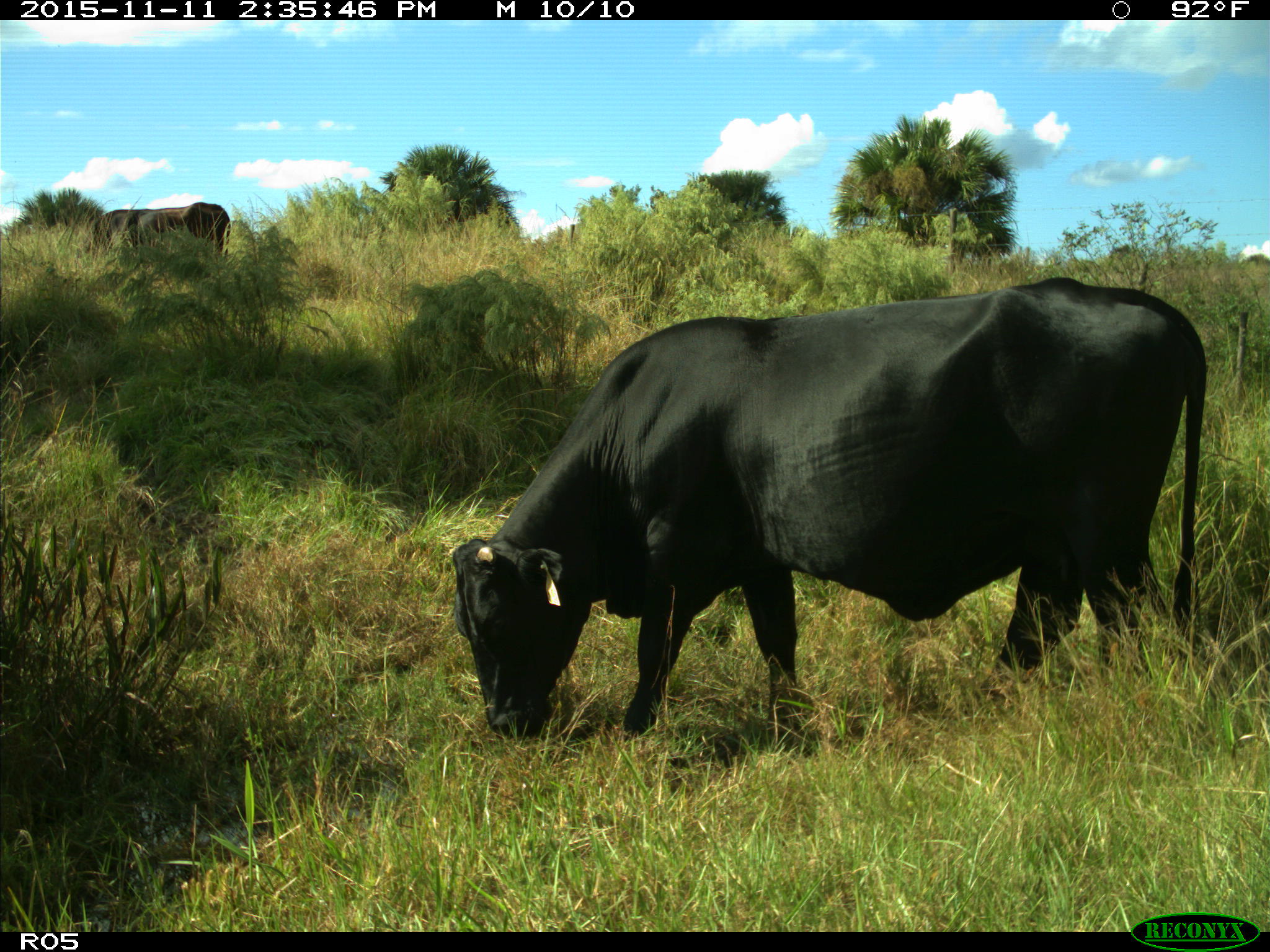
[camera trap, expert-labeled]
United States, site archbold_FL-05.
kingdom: Animalia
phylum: Chordata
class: Mammalia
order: Artiodactyla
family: Bovidae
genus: Bos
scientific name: Bos taurus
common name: domestic cow